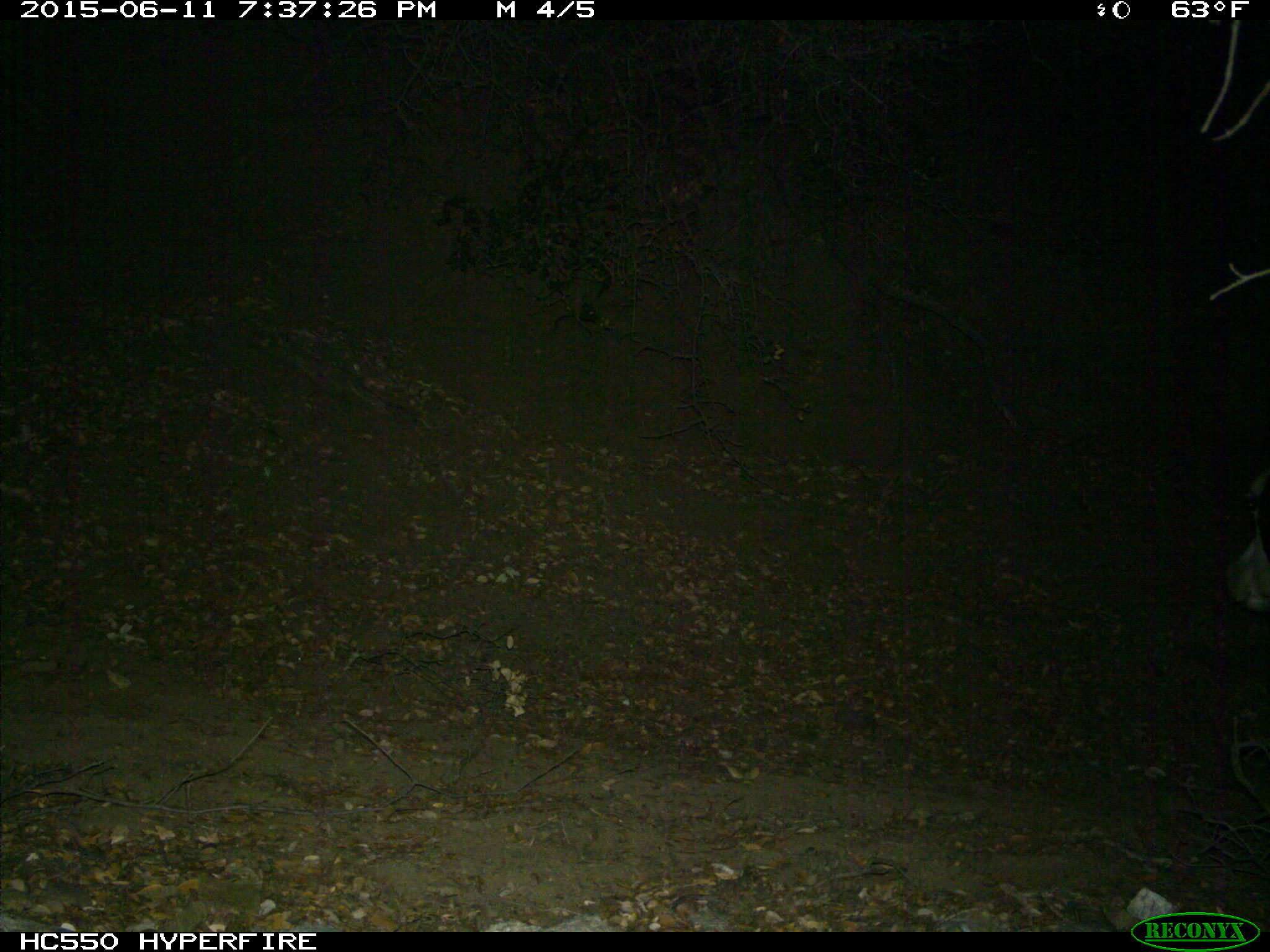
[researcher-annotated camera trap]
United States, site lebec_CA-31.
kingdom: Animalia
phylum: Chordata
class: Mammalia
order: Artiodactyla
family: Bovidae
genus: Bos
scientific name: Bos taurus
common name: domestic cow